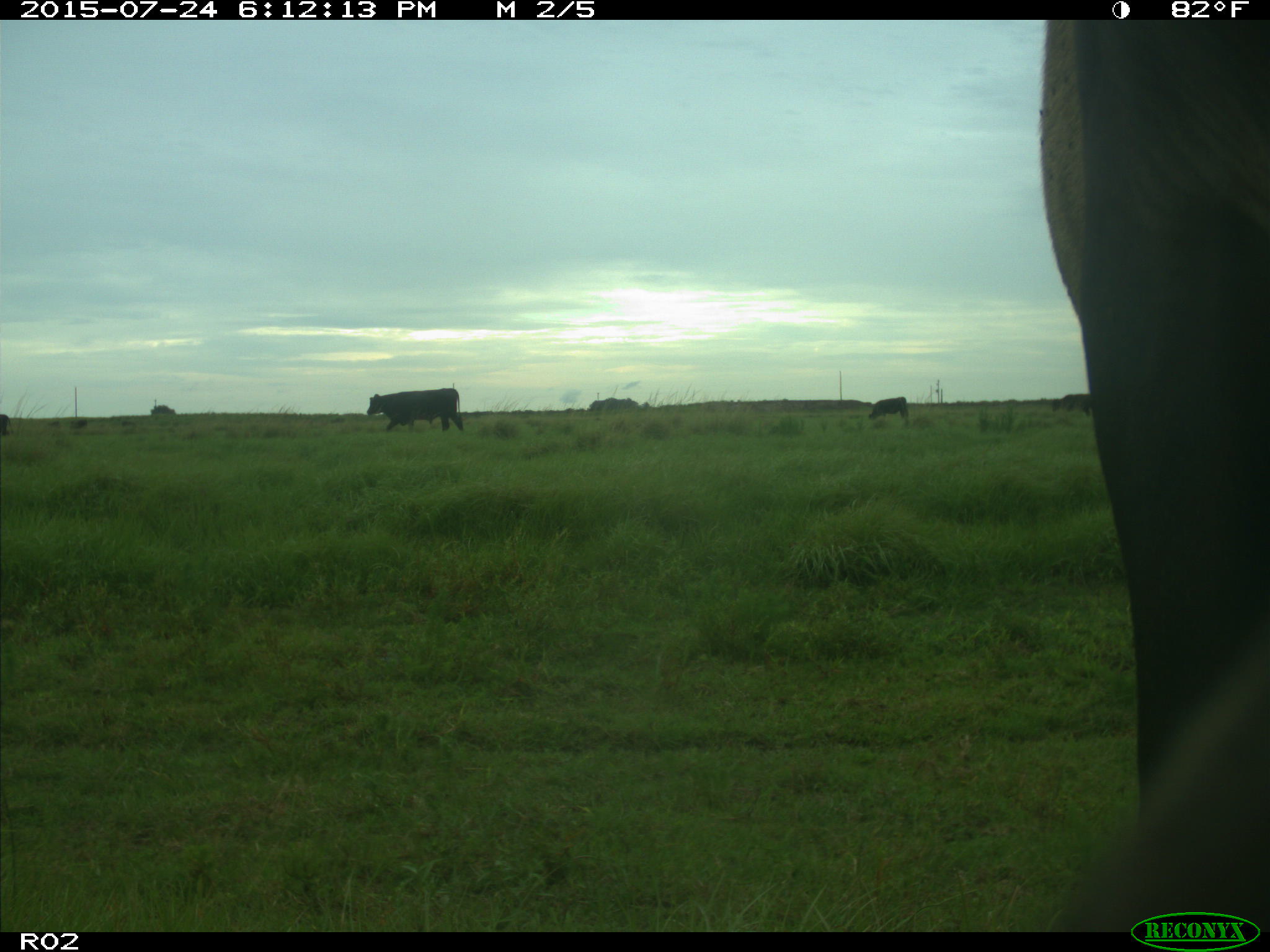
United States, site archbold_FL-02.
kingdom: Animalia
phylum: Chordata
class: Mammalia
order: Artiodactyla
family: Bovidae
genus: Bos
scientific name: Bos taurus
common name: domestic cow